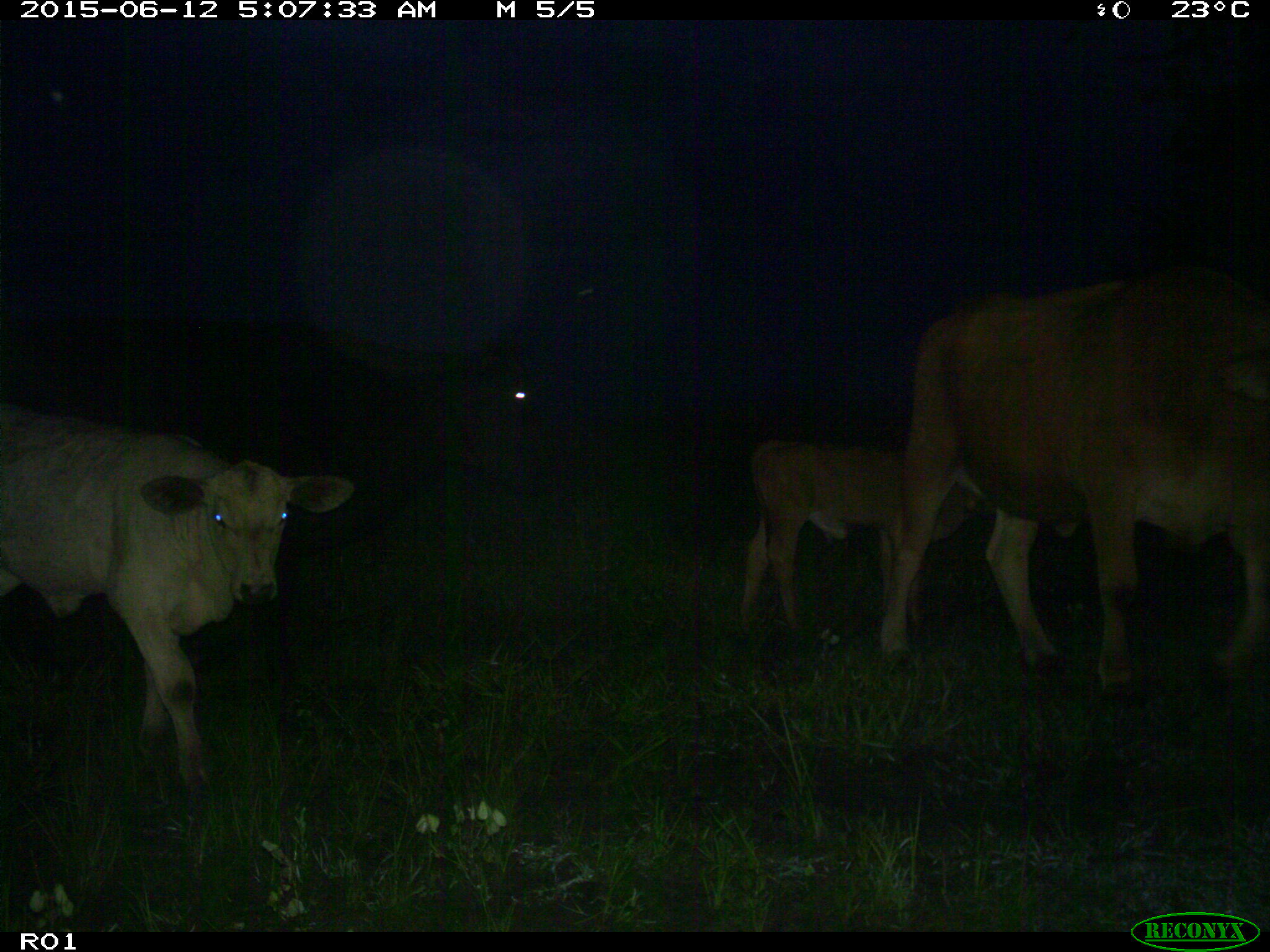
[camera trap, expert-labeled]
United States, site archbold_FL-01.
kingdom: Animalia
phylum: Chordata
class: Mammalia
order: Artiodactyla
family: Bovidae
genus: Bos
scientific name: Bos taurus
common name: domestic cow